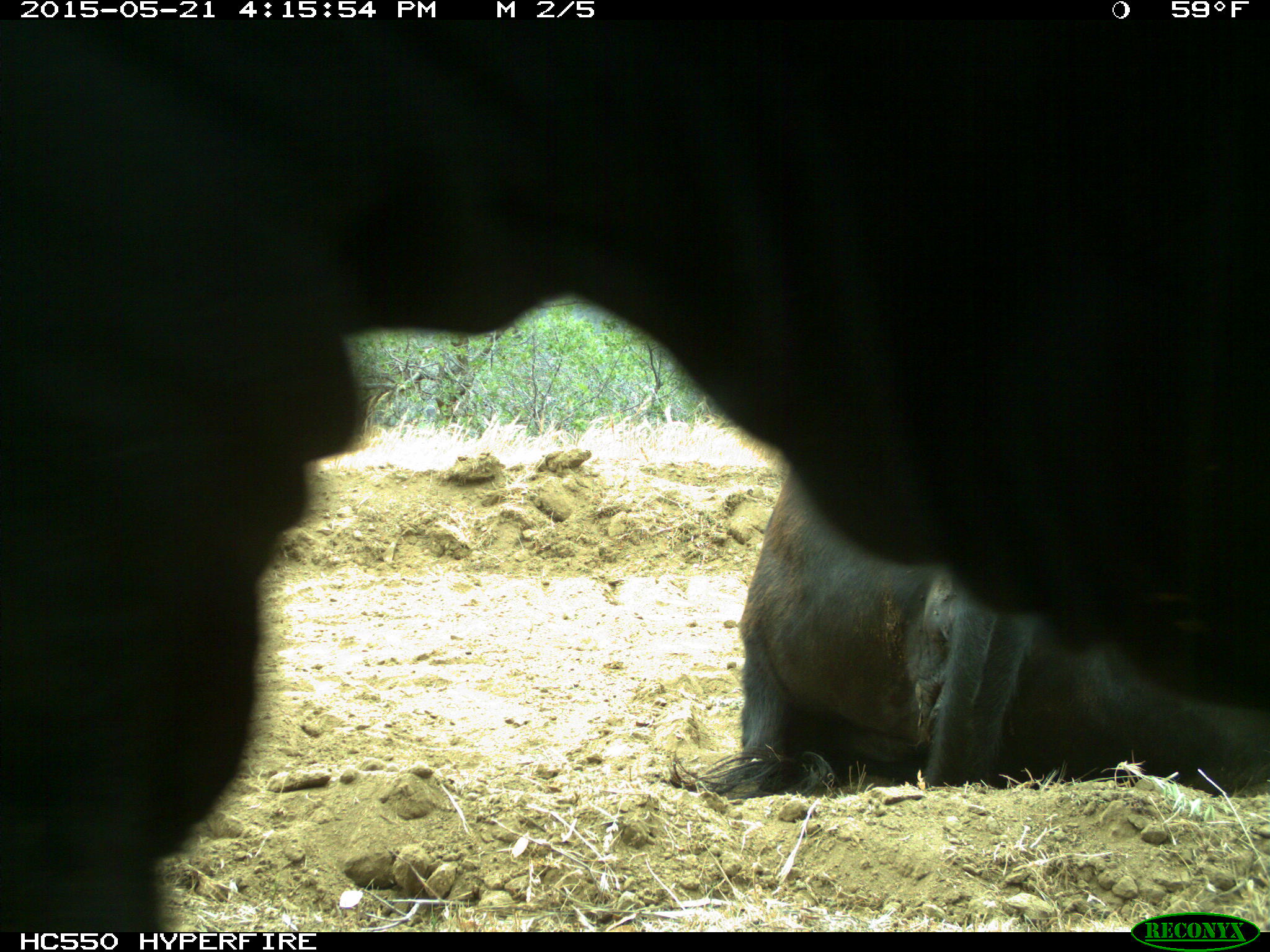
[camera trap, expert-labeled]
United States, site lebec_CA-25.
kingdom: Animalia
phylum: Chordata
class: Mammalia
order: Artiodactyla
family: Bovidae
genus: Bos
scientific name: Bos taurus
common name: domestic cow